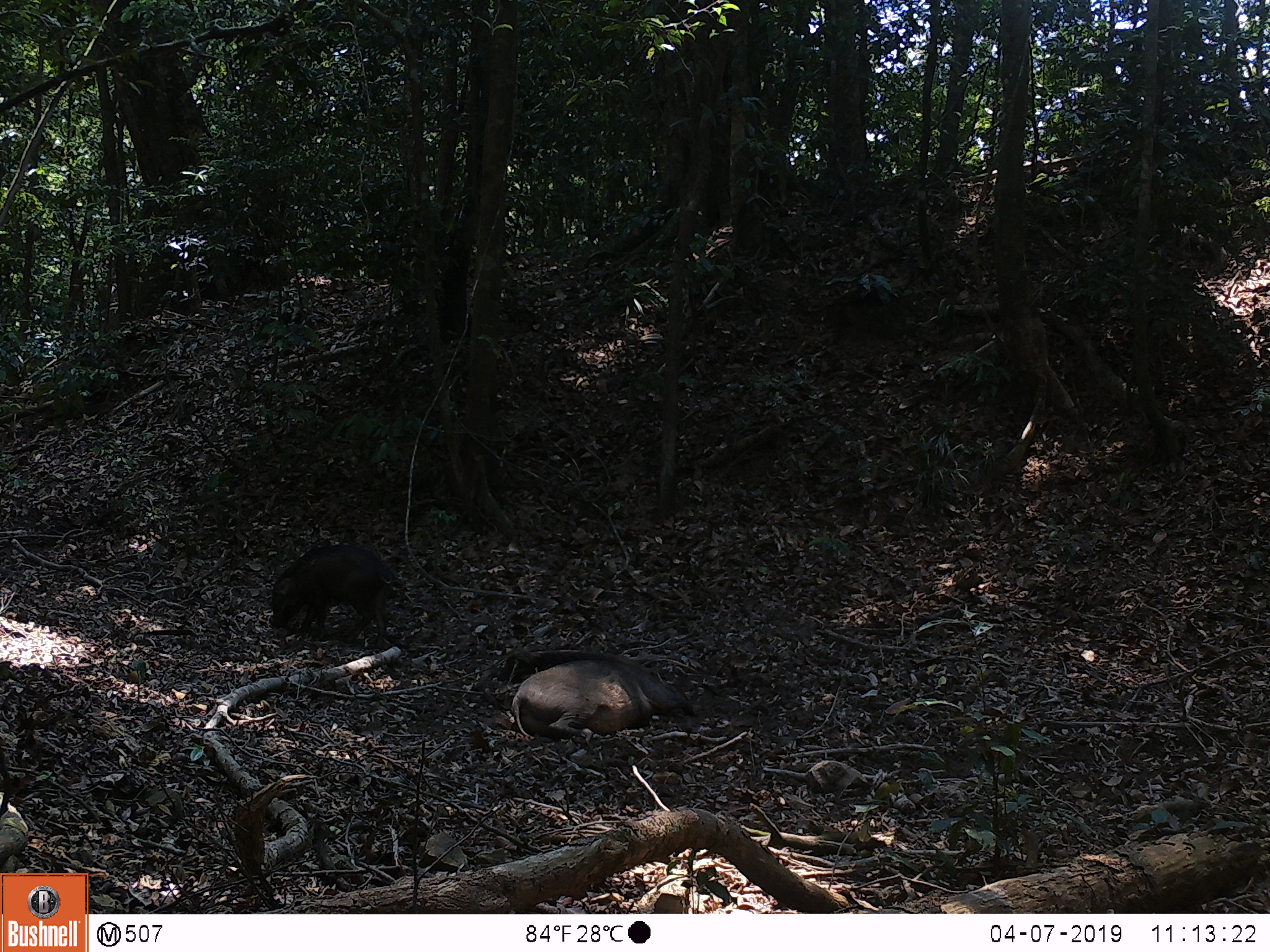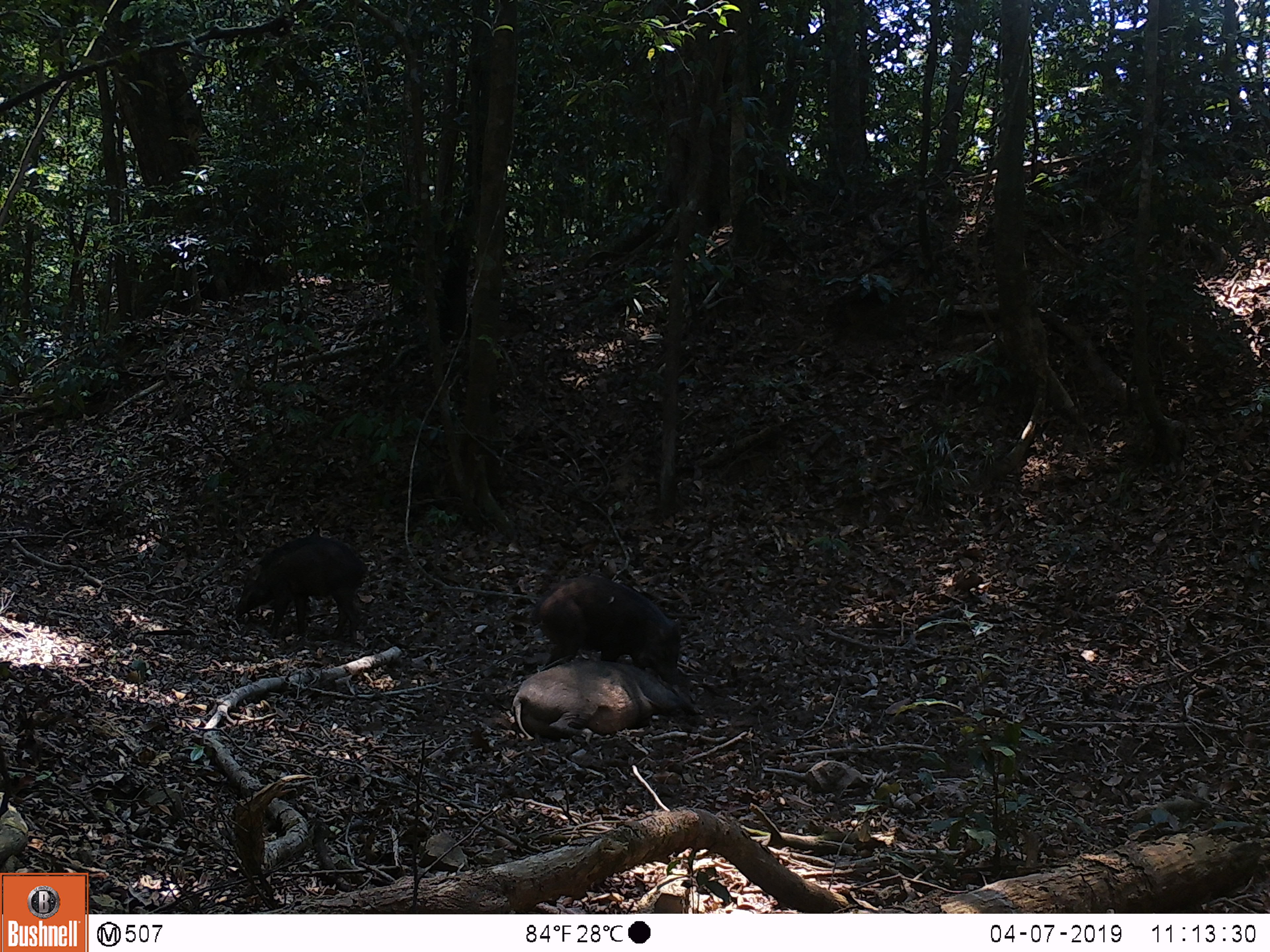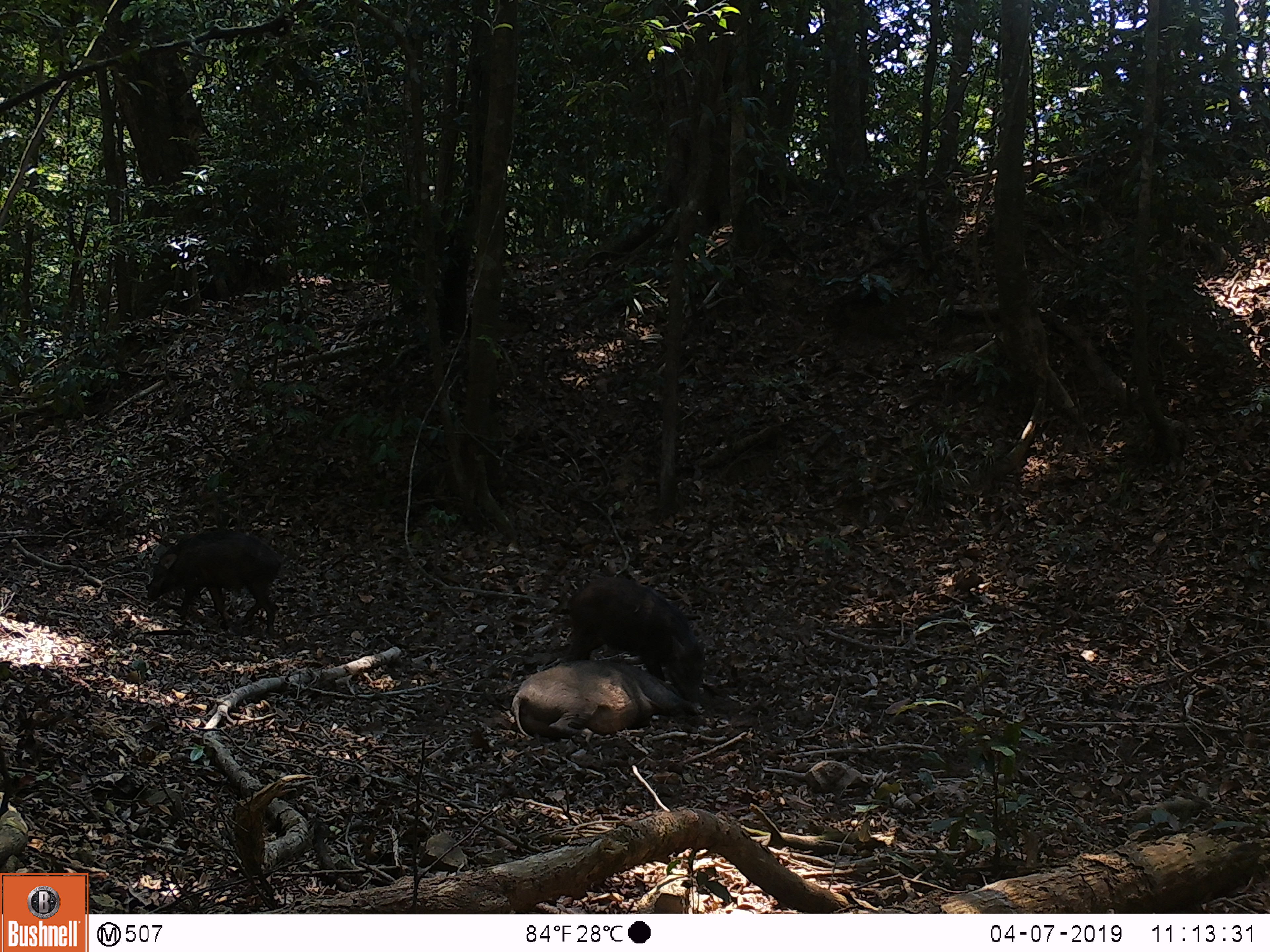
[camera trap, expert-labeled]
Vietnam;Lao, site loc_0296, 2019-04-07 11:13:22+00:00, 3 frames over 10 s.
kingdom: Animalia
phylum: Chordata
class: Mammalia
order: Artiodactyla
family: Suidae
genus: Sus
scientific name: Sus scrofa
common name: eurasian wild pig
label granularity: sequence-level